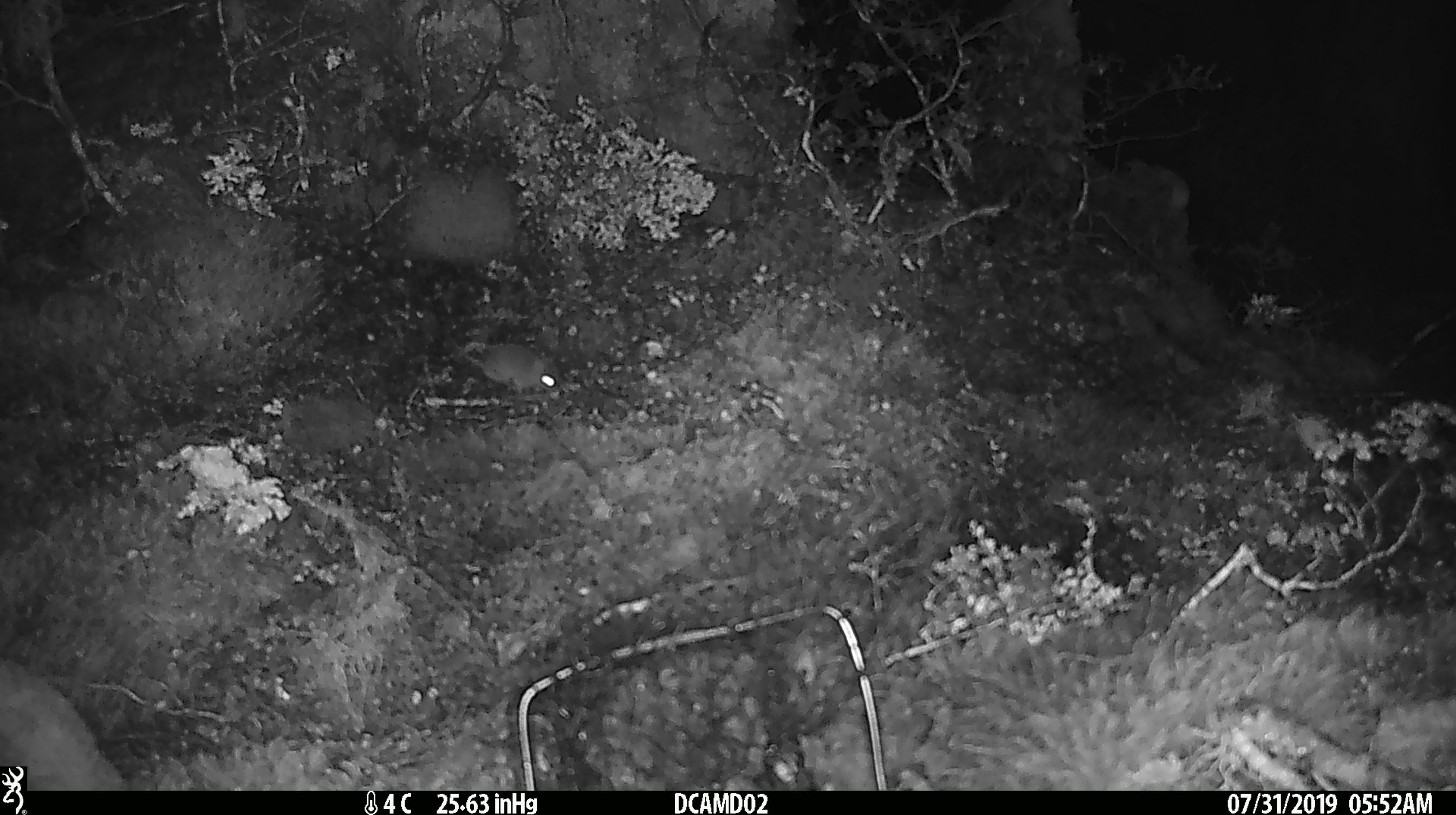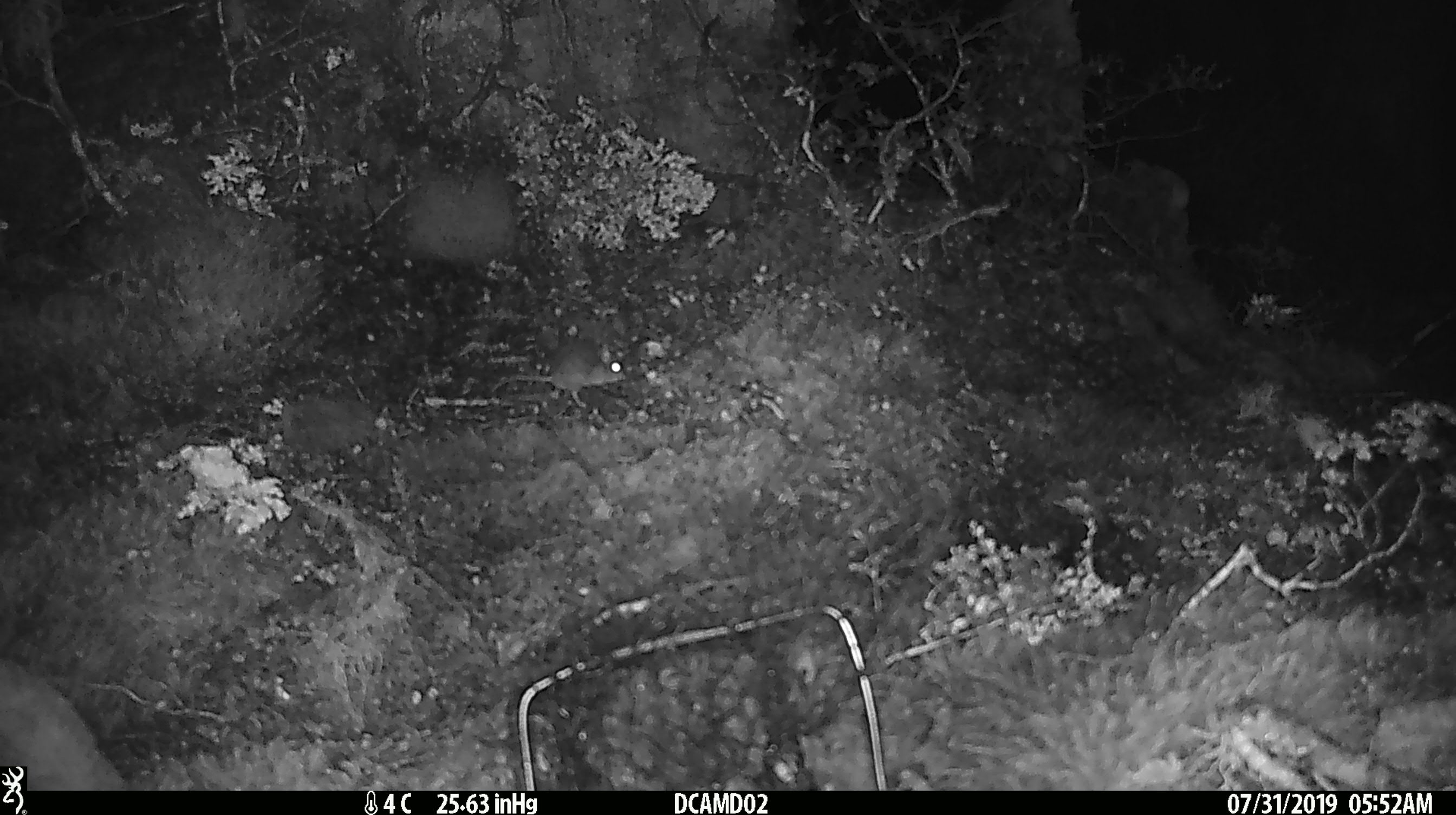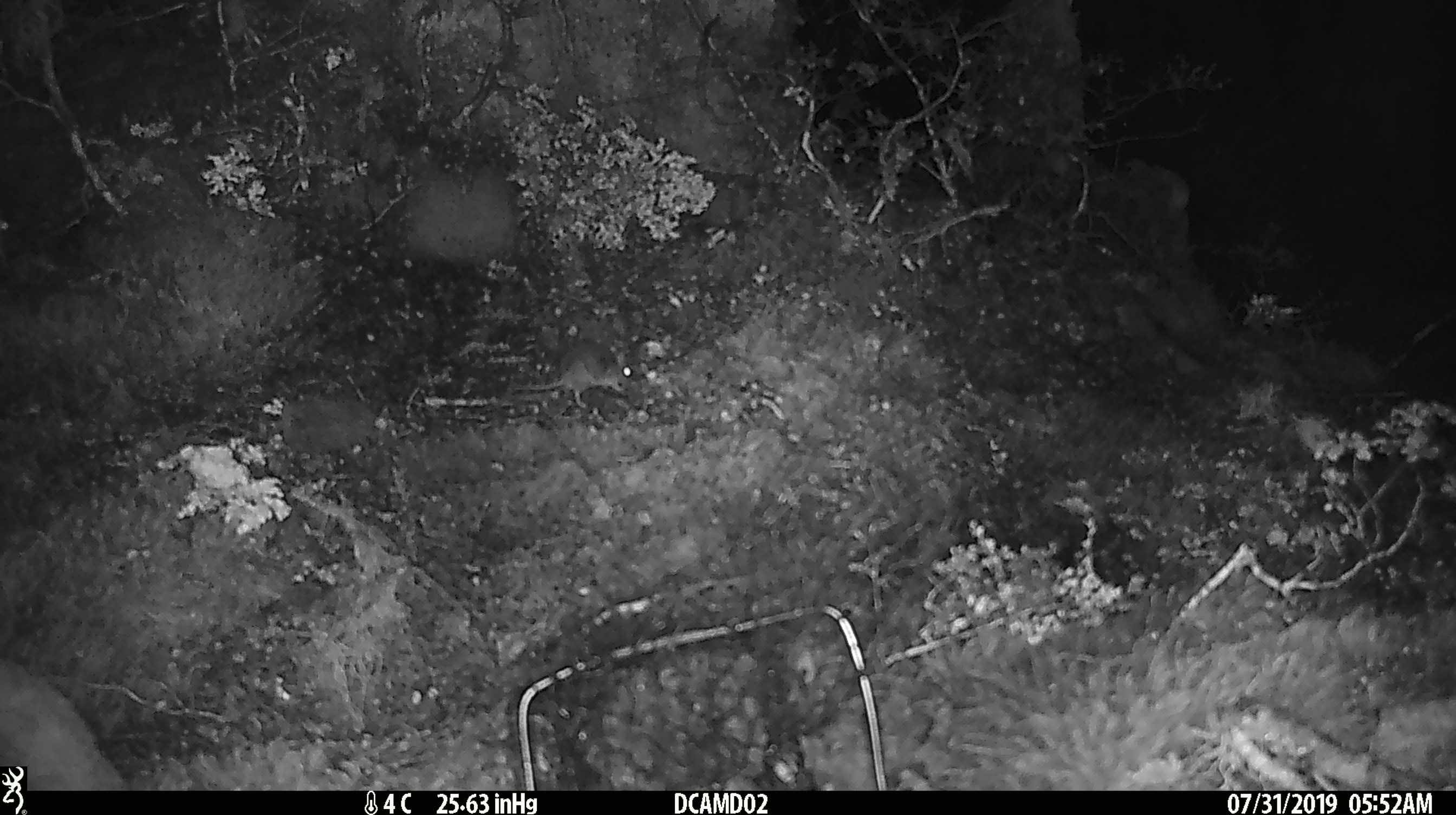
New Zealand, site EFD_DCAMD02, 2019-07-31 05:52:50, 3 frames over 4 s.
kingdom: Animalia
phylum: Chordata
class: Mammalia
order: Rodentia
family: Muridae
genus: Mus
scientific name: Mus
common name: mouse